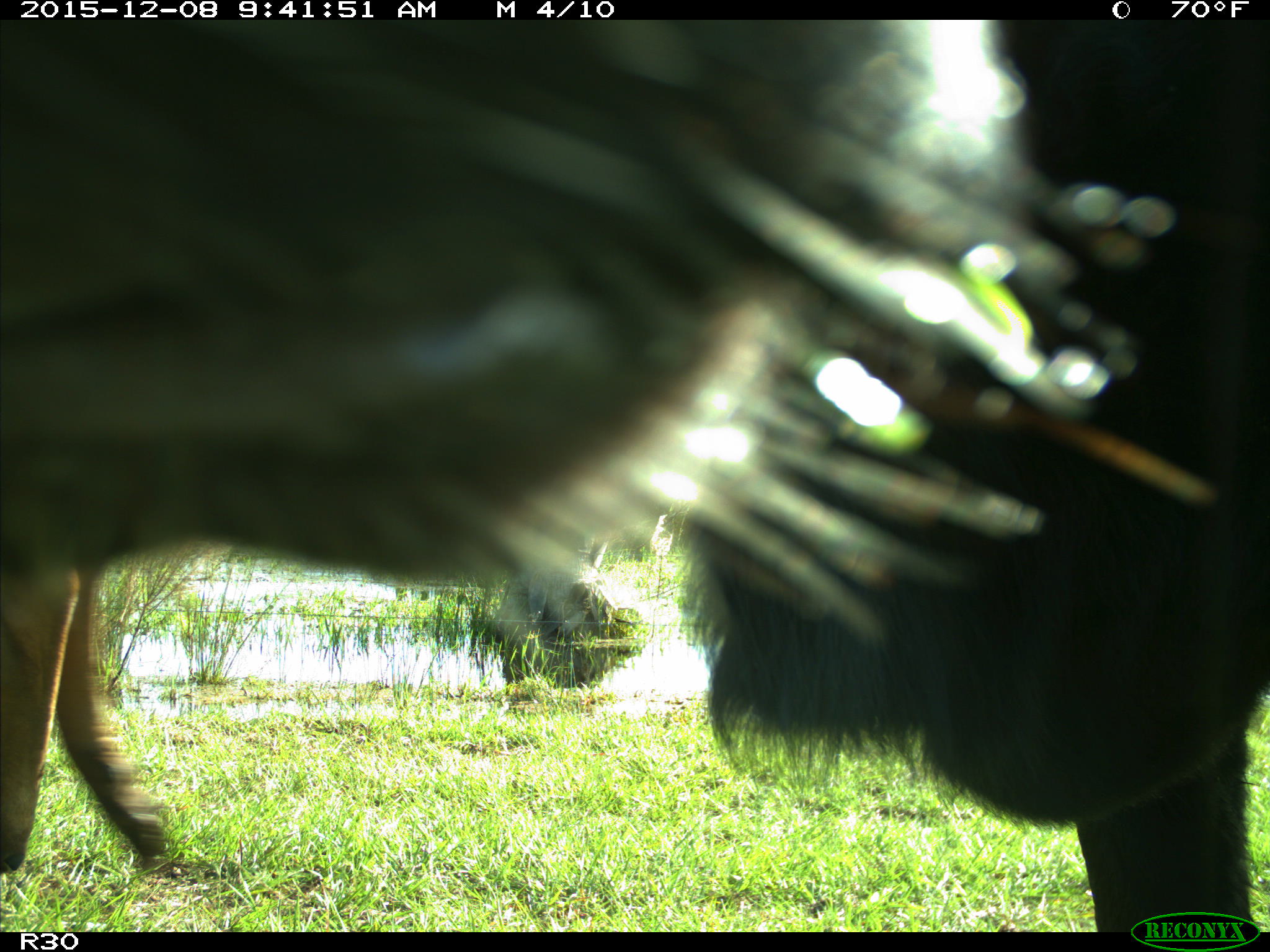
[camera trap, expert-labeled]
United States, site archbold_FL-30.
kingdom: Animalia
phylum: Chordata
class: Mammalia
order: Artiodactyla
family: Bovidae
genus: Bos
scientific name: Bos taurus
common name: domestic cow